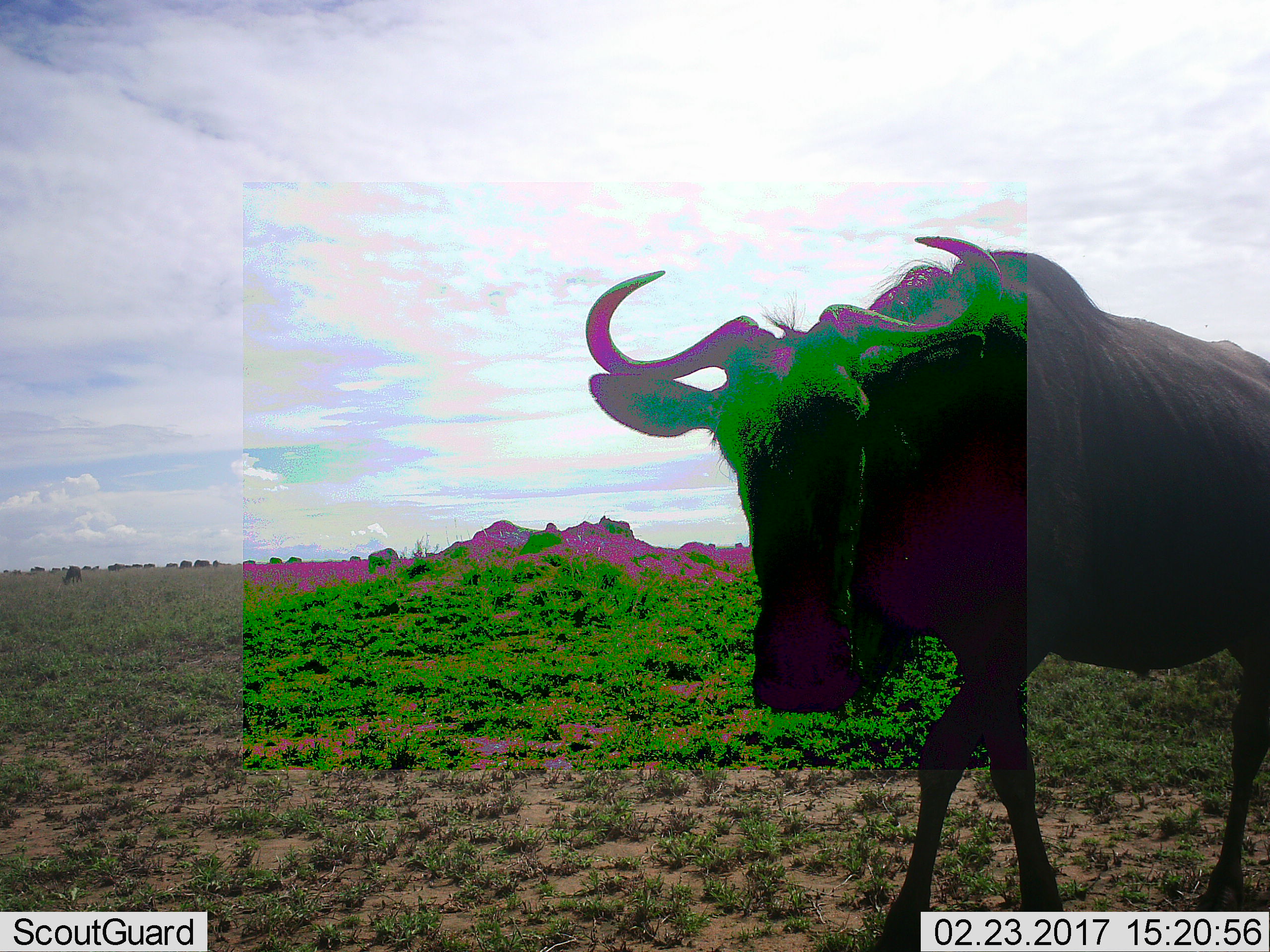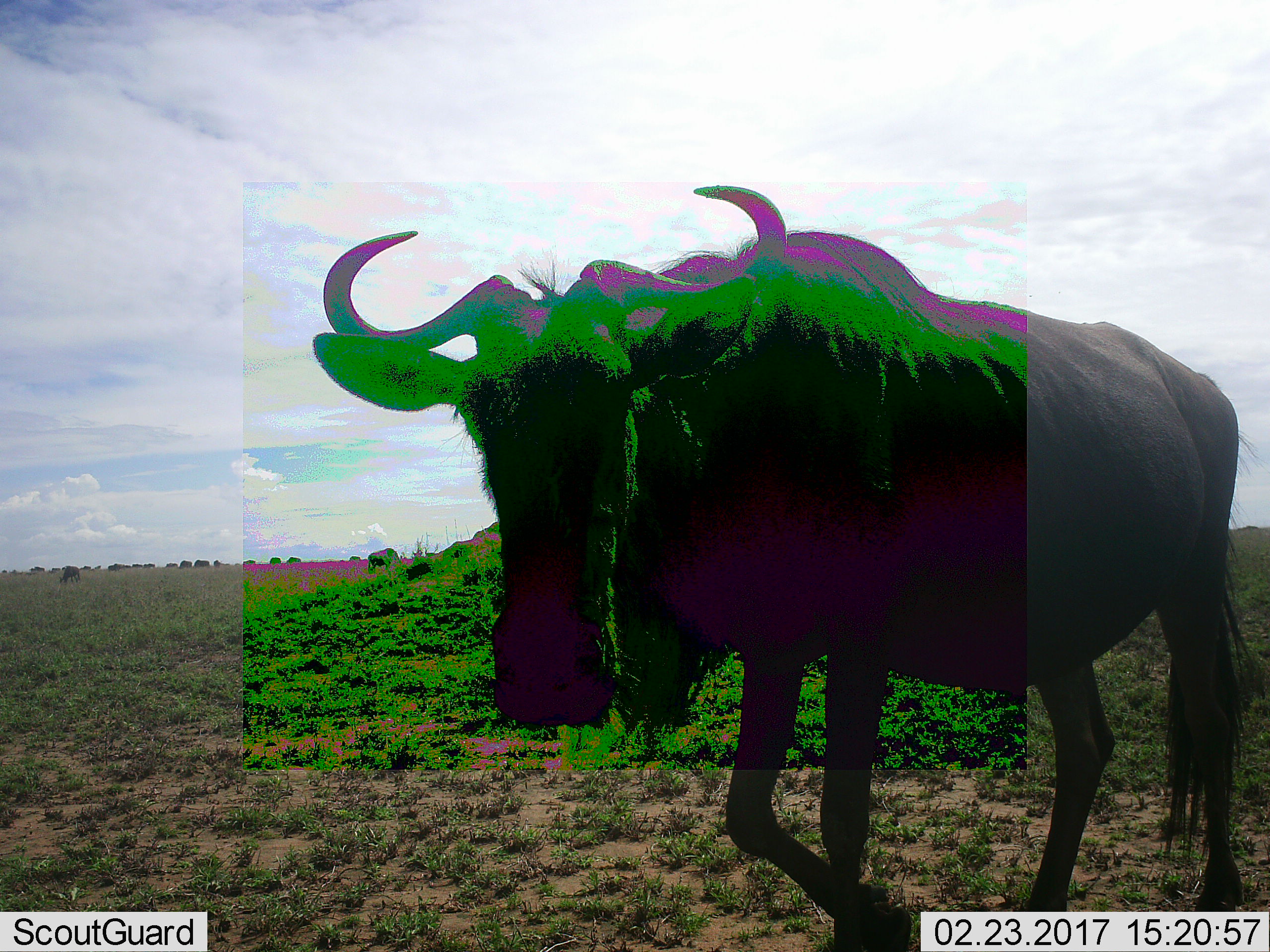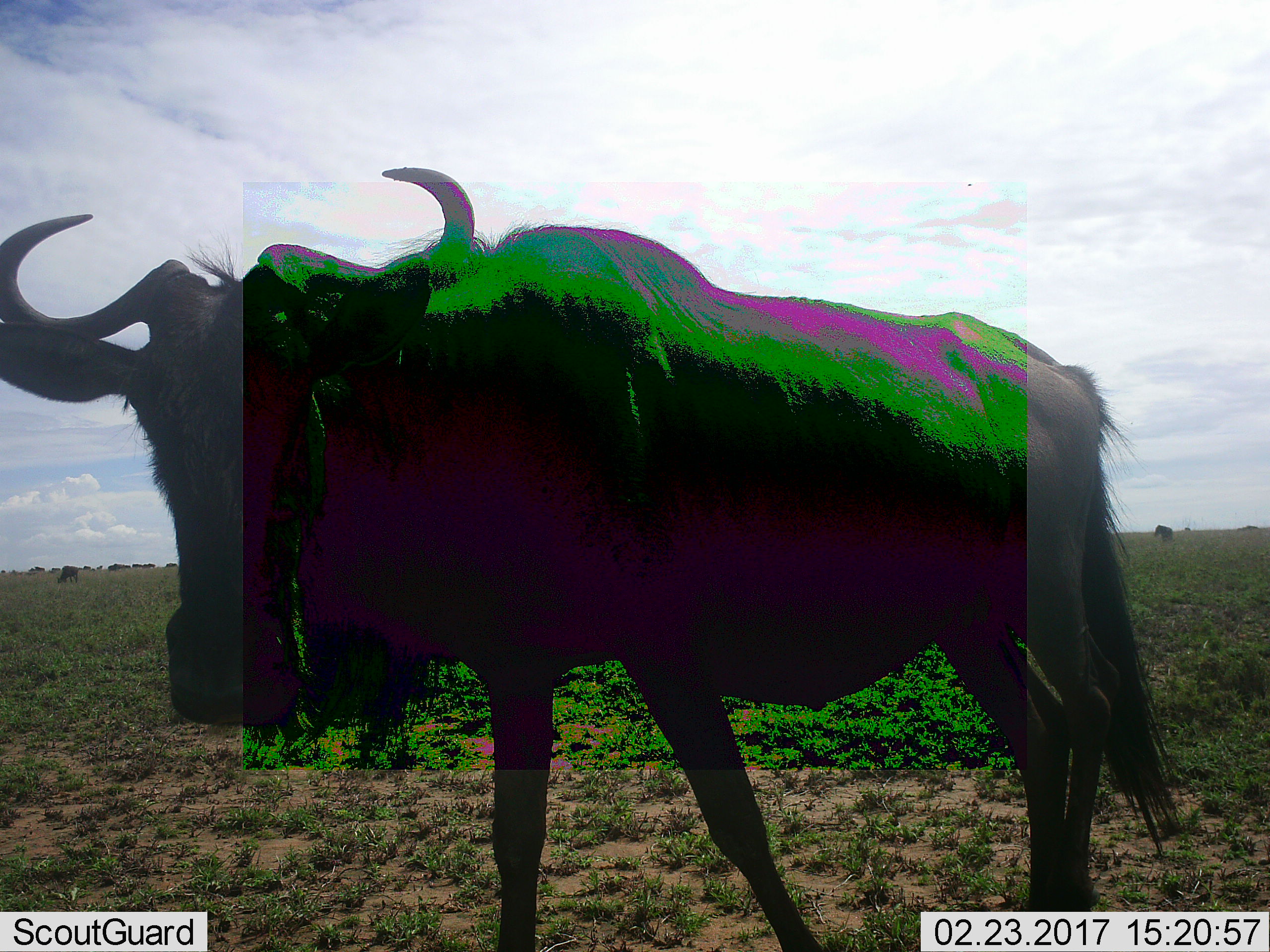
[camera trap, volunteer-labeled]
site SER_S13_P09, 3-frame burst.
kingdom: Animalia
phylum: Chordata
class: Mammalia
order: Artiodactyla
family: Bovidae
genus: Connochaetes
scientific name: Connochaetes taurinus taurinus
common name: blue wildebeest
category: wildebeestblue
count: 1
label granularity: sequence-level